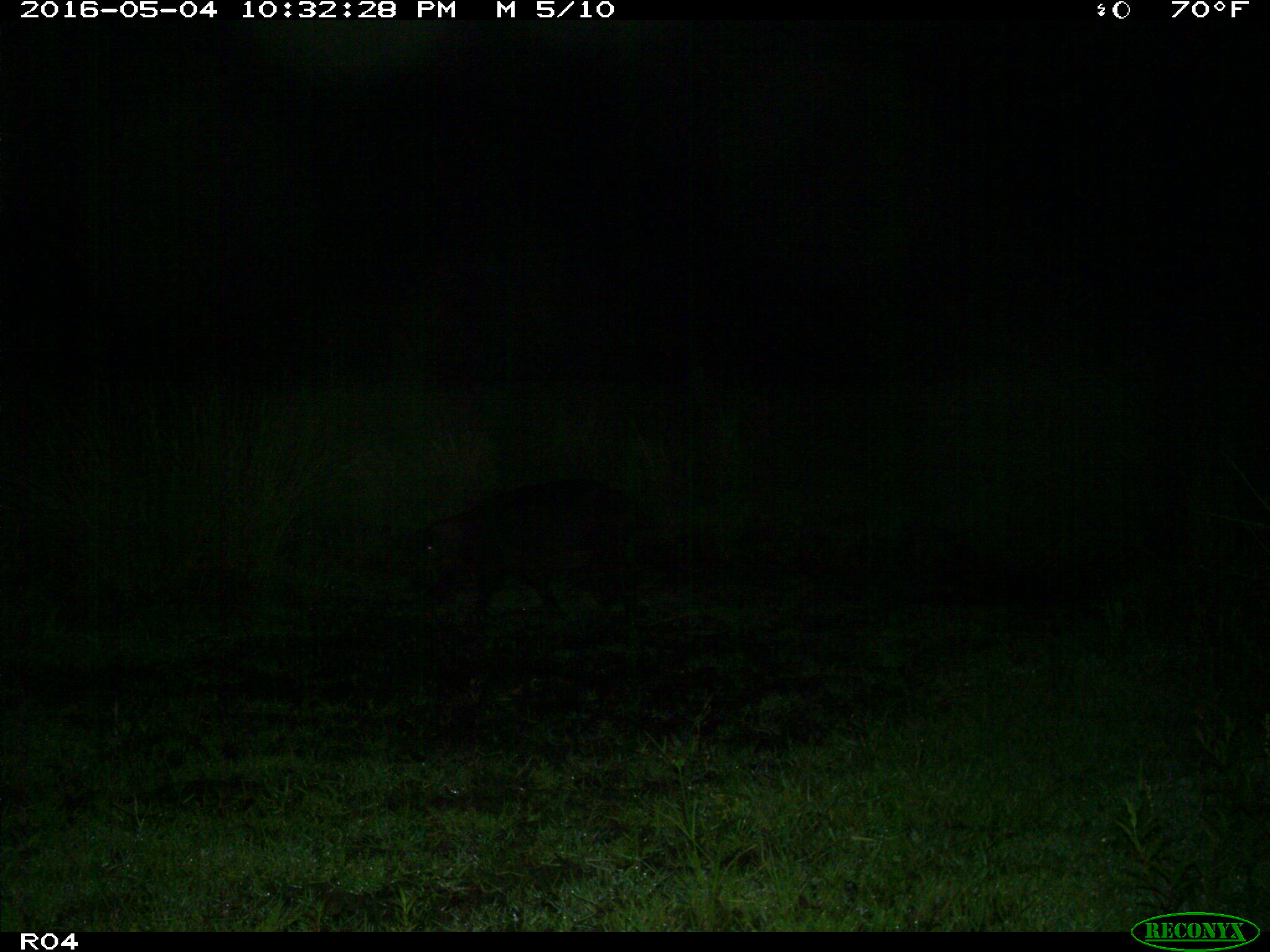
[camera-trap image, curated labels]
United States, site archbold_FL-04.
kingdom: Animalia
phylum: Chordata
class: Mammalia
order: Artiodactyla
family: Suidae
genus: Sus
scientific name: Sus scrofa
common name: wild boar